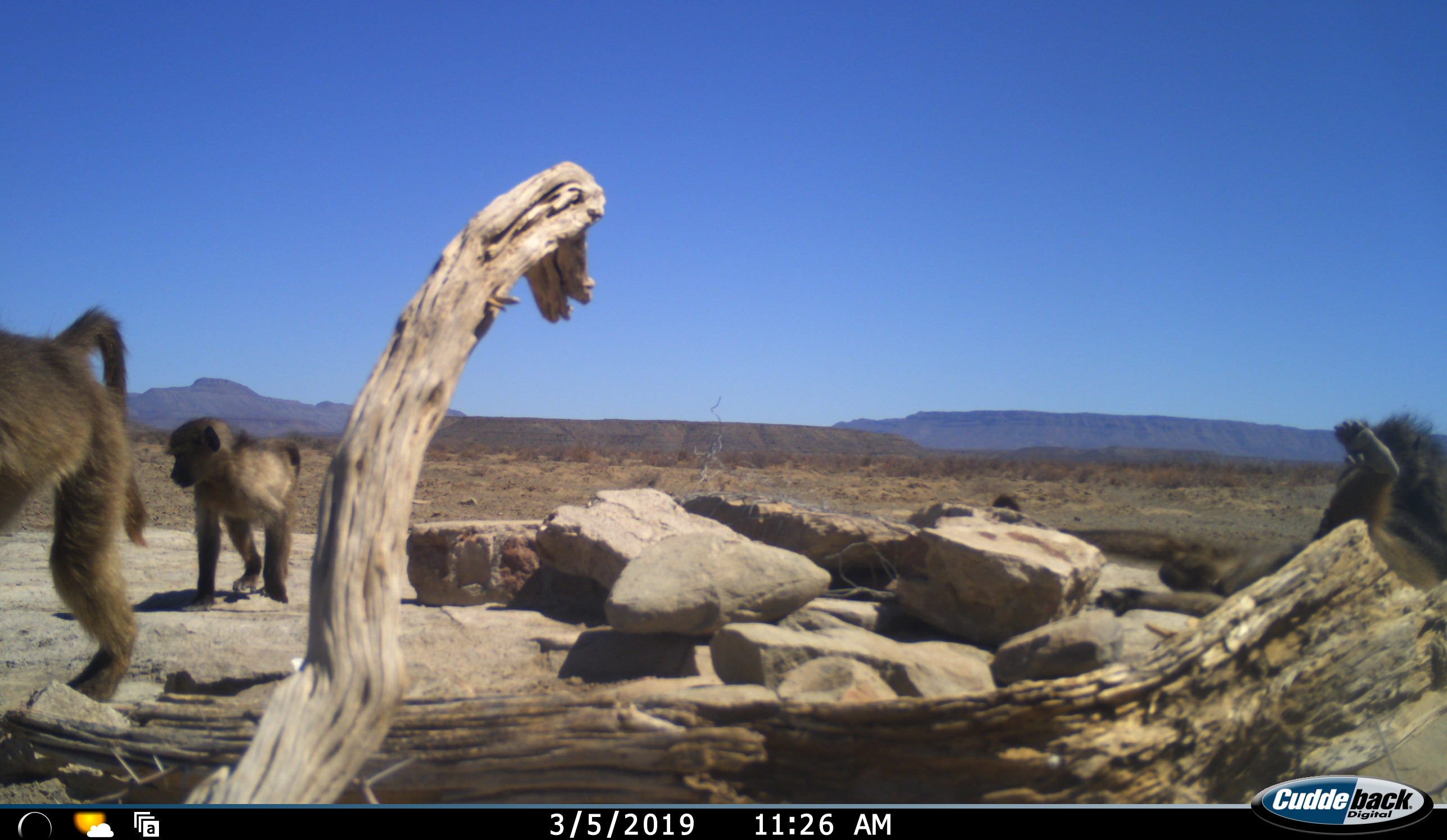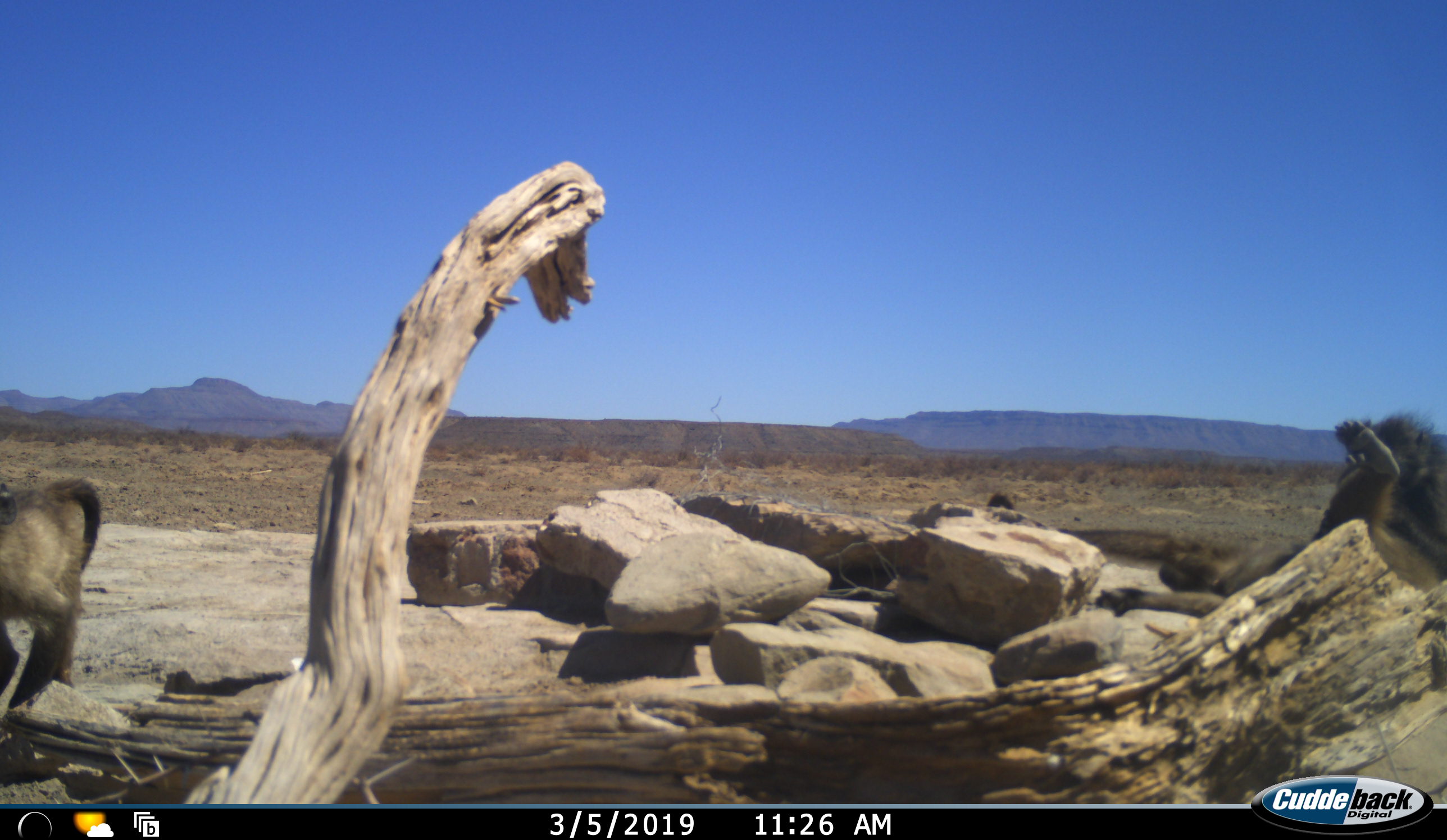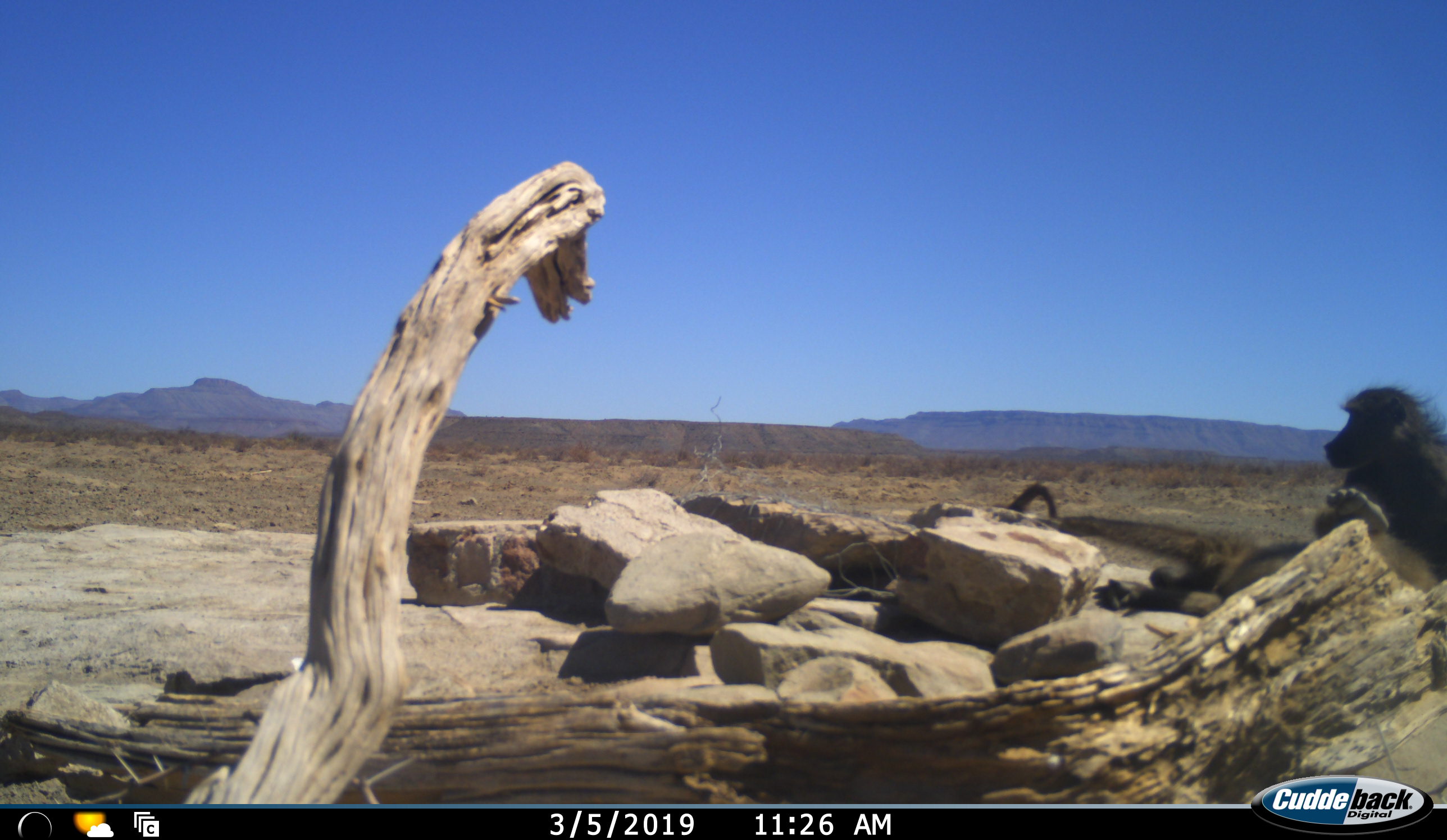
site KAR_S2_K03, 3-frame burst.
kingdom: Animalia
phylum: Chordata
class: Mammalia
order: Primates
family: Cercopithecidae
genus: Papio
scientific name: Papio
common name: baboon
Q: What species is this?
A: Baboon (Papio).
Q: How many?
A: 4.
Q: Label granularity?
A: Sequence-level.